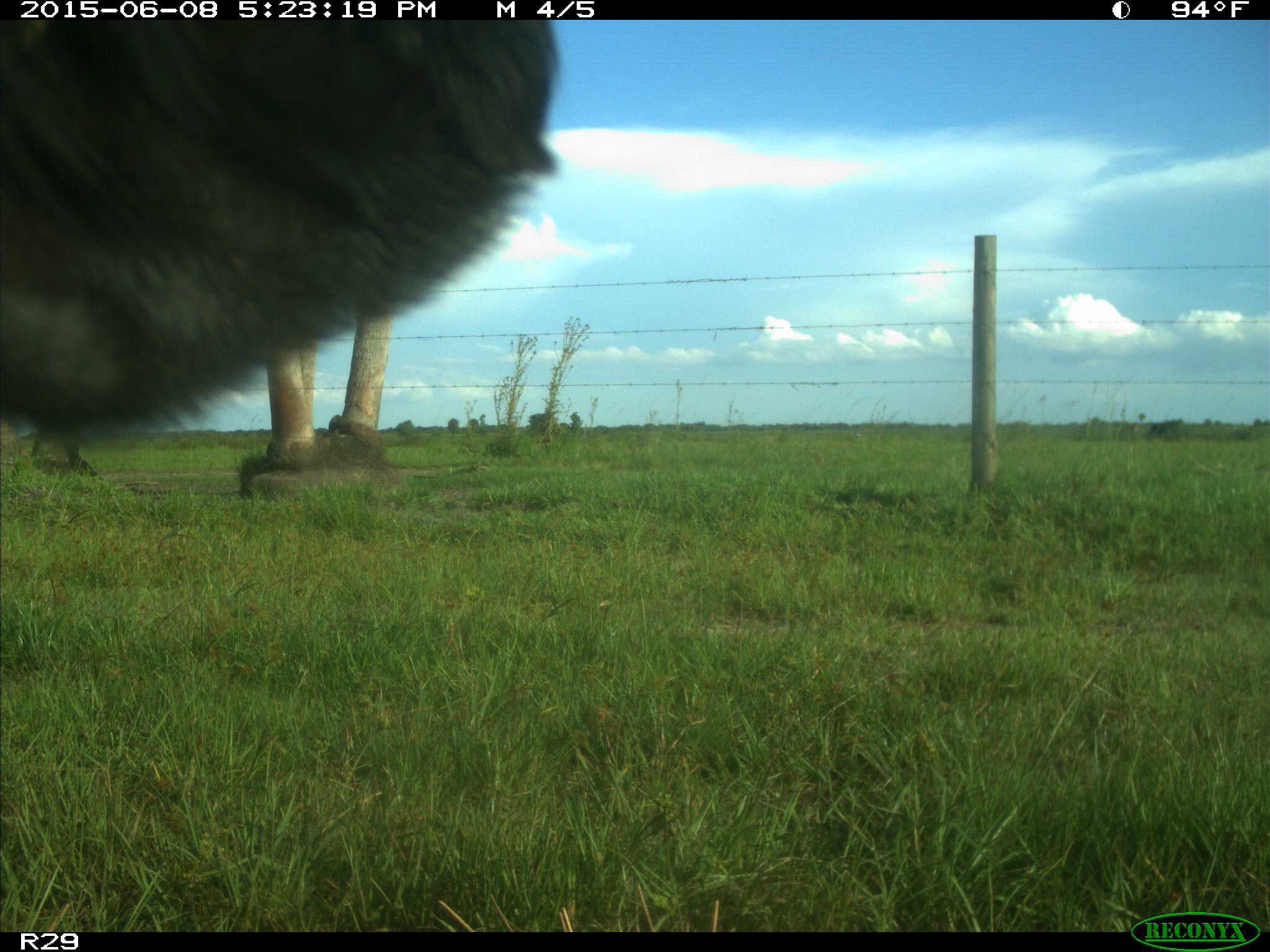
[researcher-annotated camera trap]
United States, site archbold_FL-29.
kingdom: Animalia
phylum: Chordata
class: Mammalia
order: Artiodactyla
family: Bovidae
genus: Bos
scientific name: Bos taurus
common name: domestic cow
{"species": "Bos taurus (domestic cow)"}